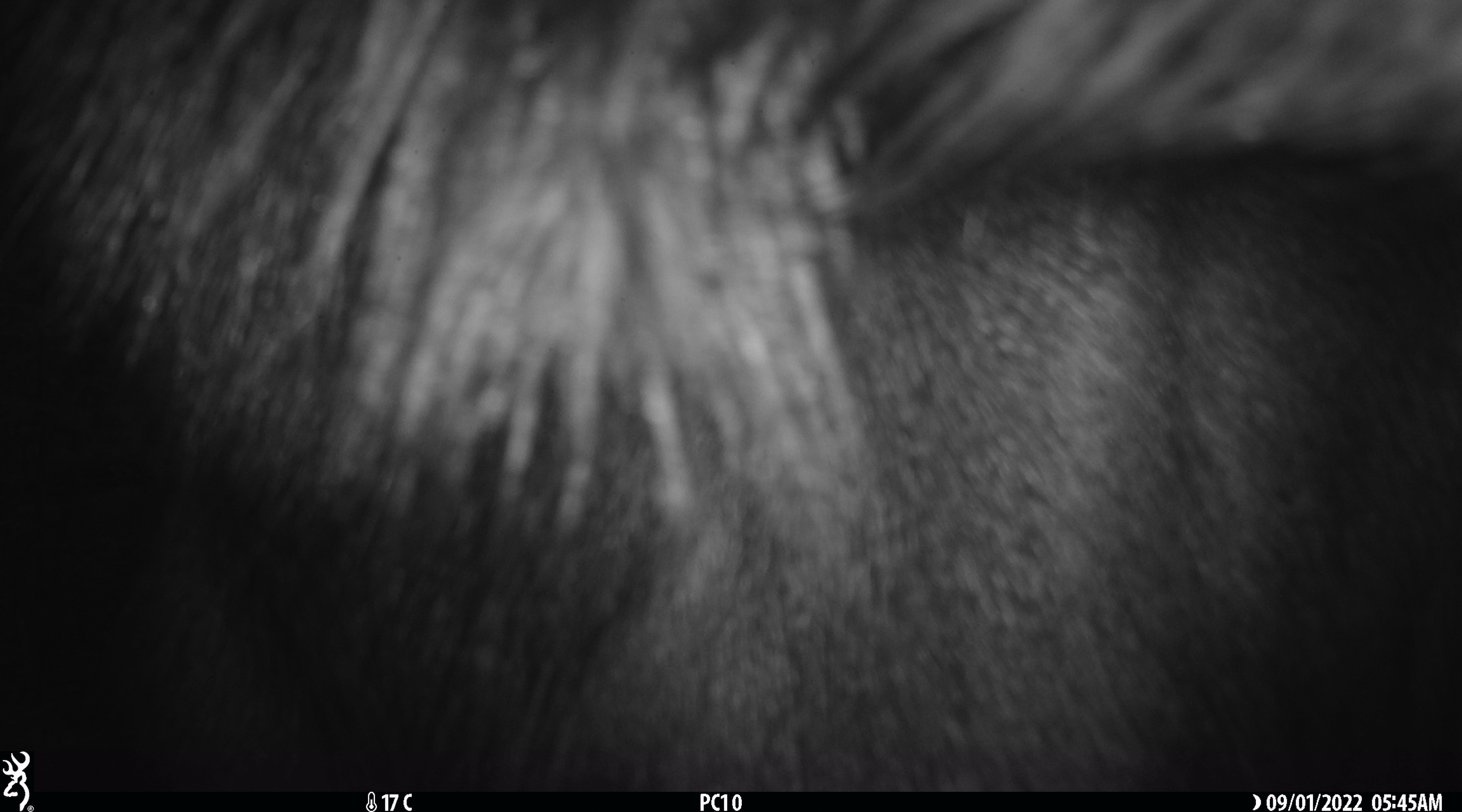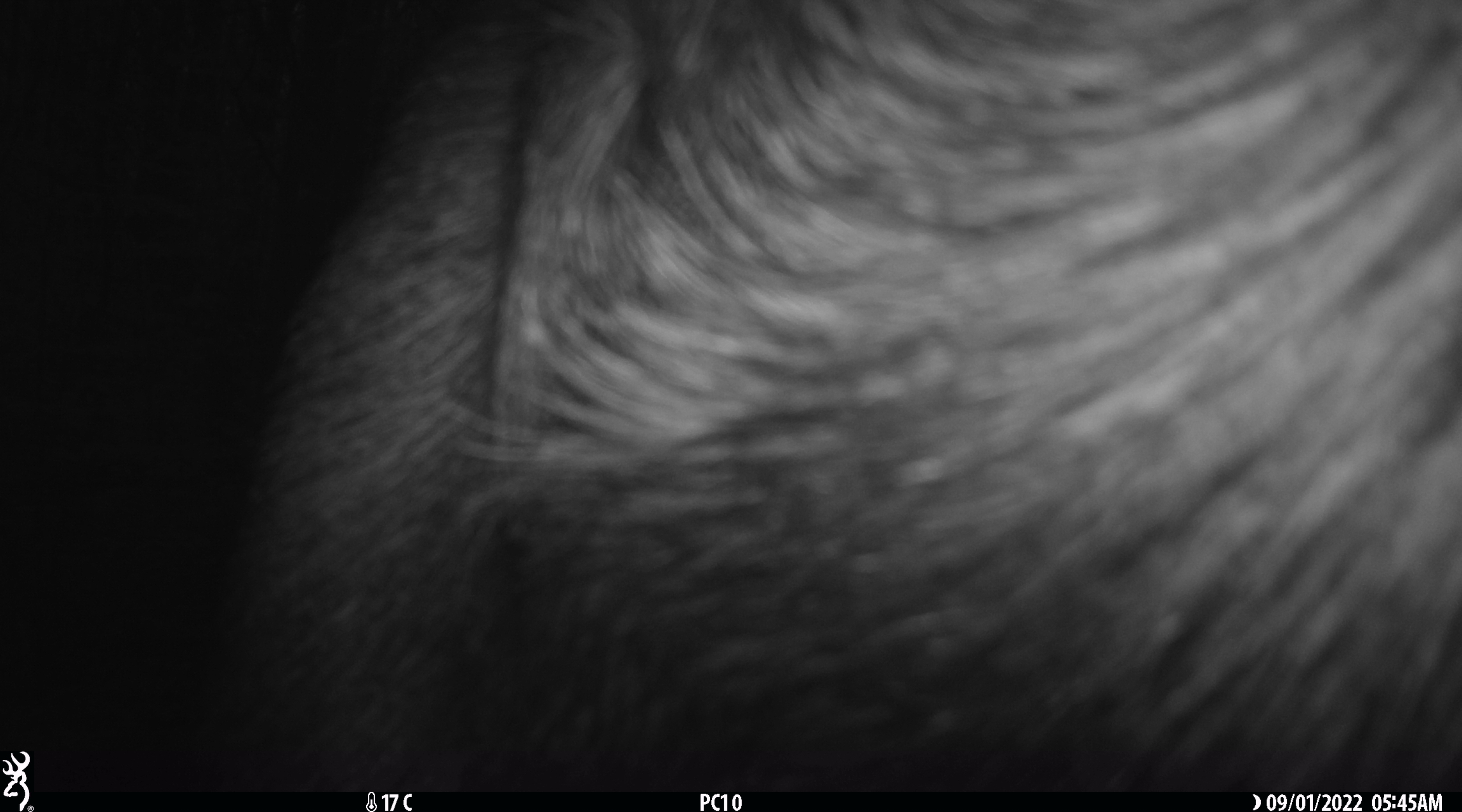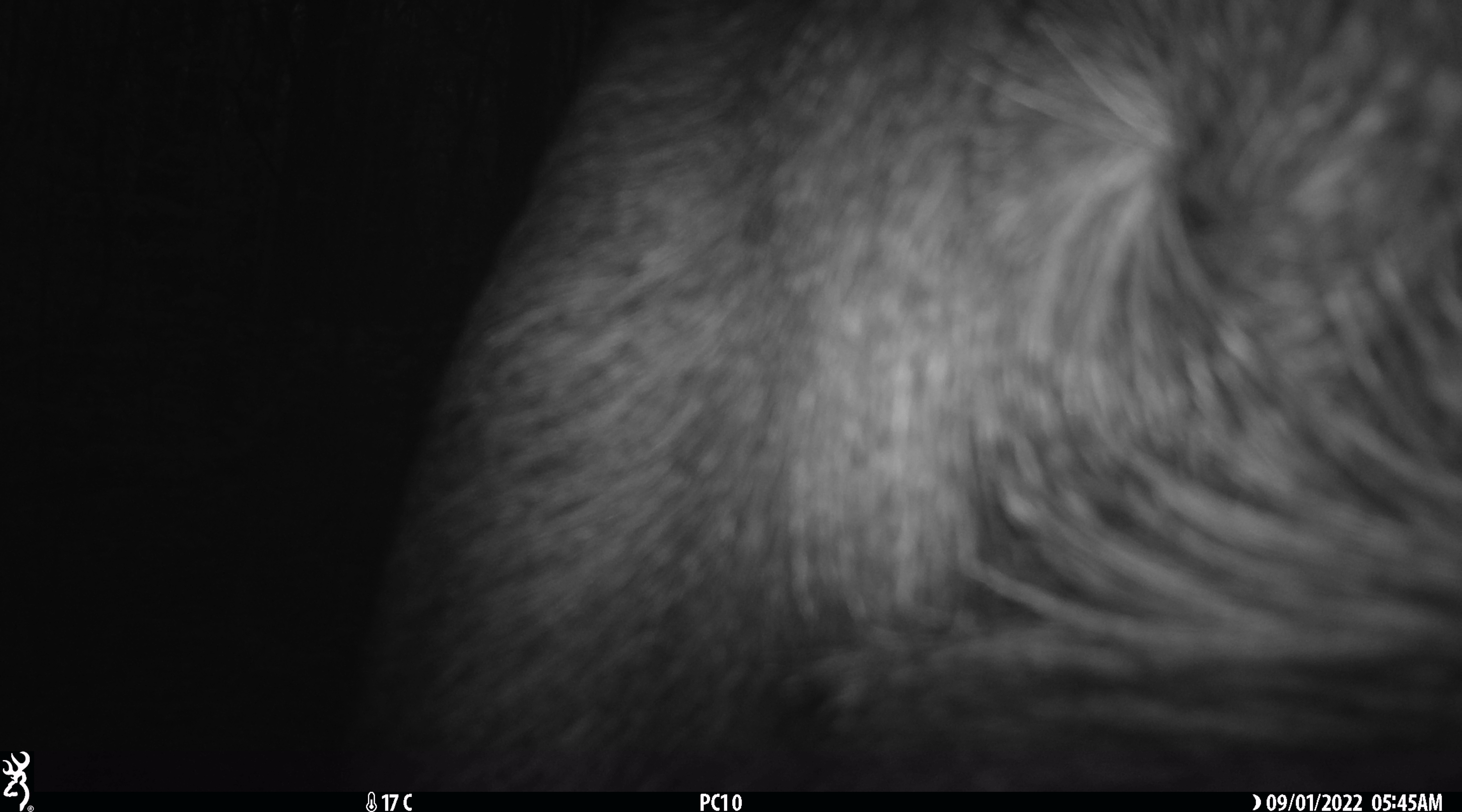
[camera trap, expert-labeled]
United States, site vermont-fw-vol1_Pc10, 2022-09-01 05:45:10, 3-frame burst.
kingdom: Animalia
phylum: Chordata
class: Mammalia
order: Artiodactyla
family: Cervidae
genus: Alces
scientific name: Alces alces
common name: moose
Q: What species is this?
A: Moose (Alces alces).